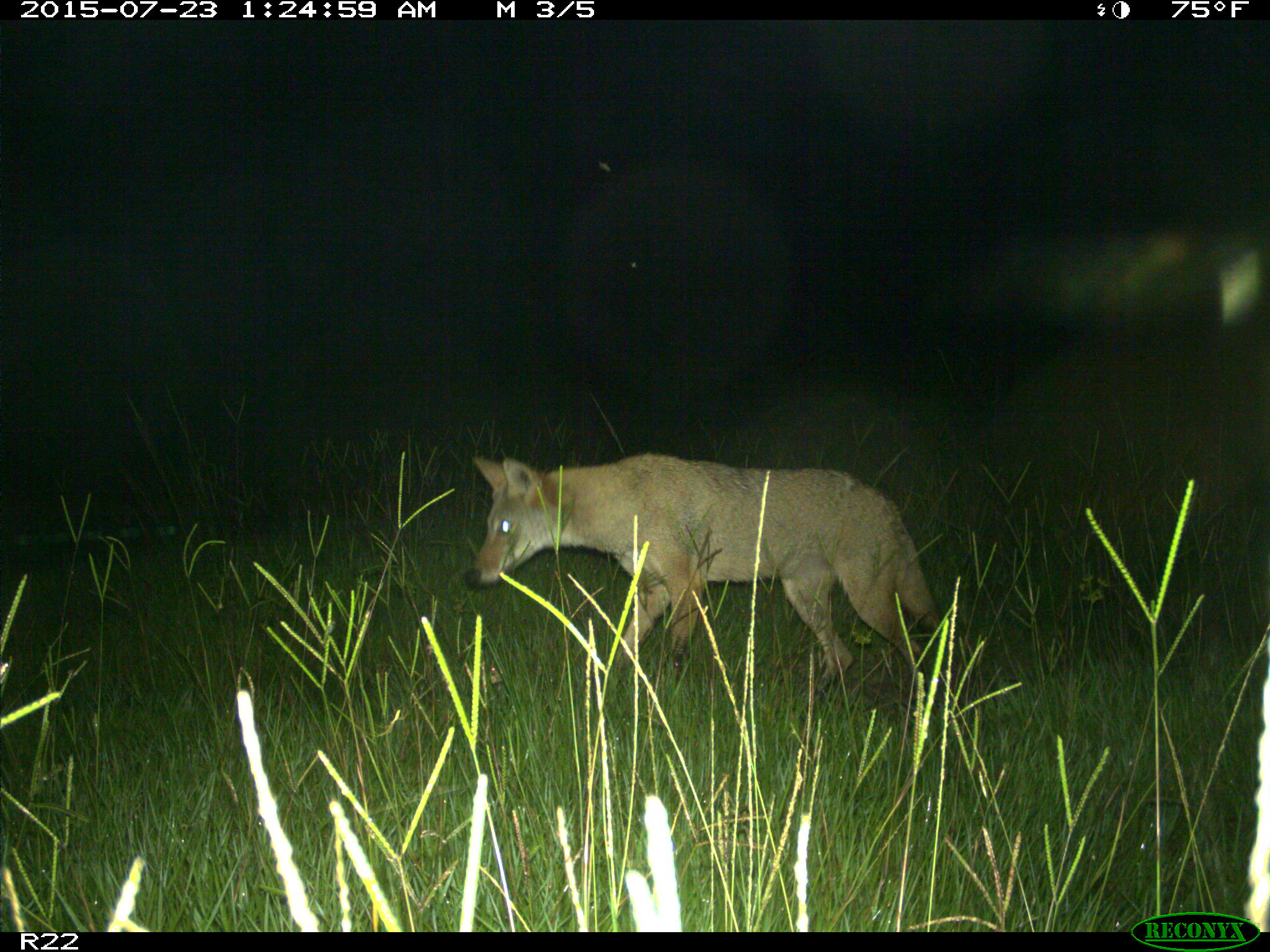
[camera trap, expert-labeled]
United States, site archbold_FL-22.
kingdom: Animalia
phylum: Chordata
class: Mammalia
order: Artiodactyla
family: Bovidae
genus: Bos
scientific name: Bos taurus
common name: domestic cow